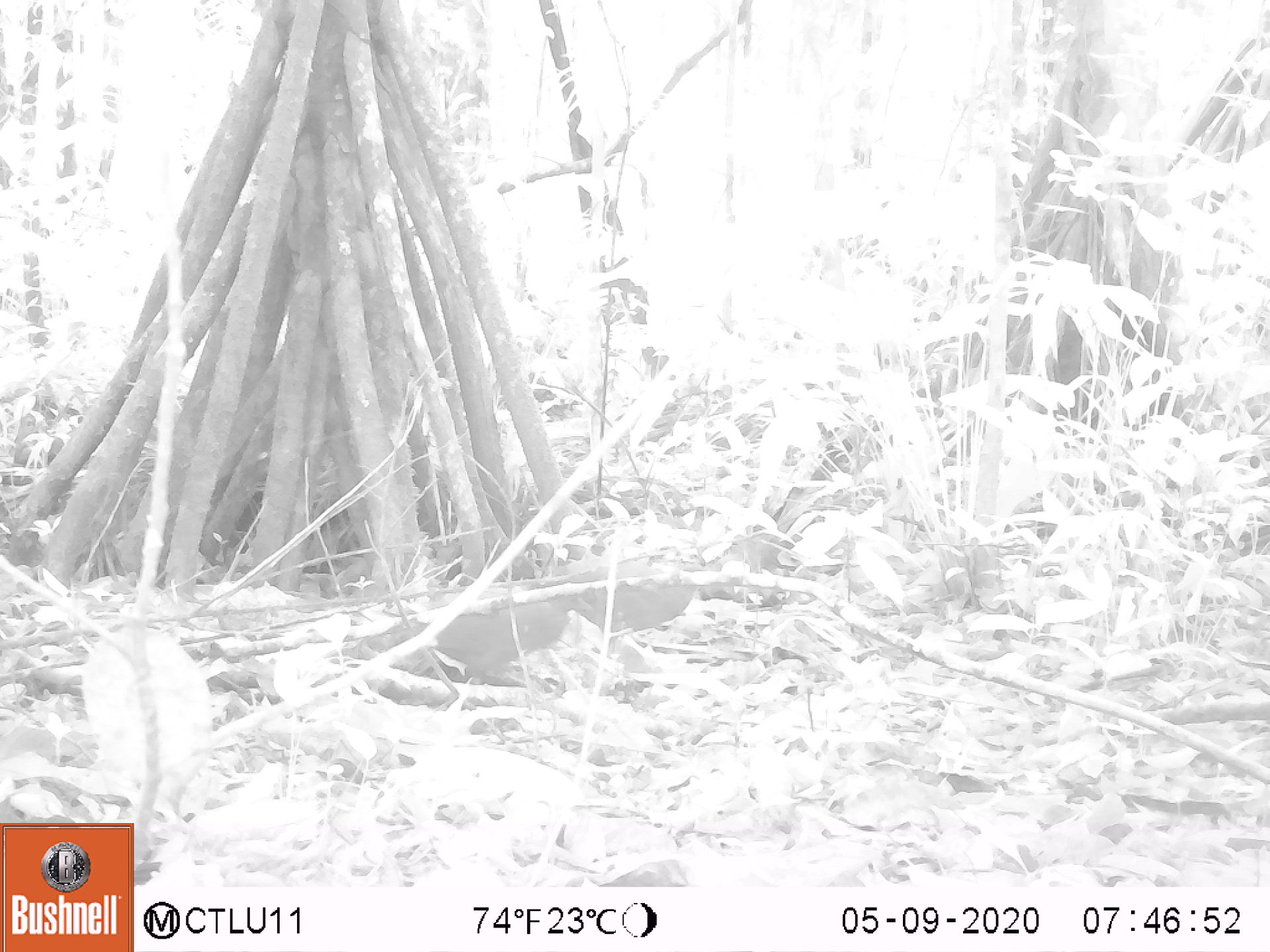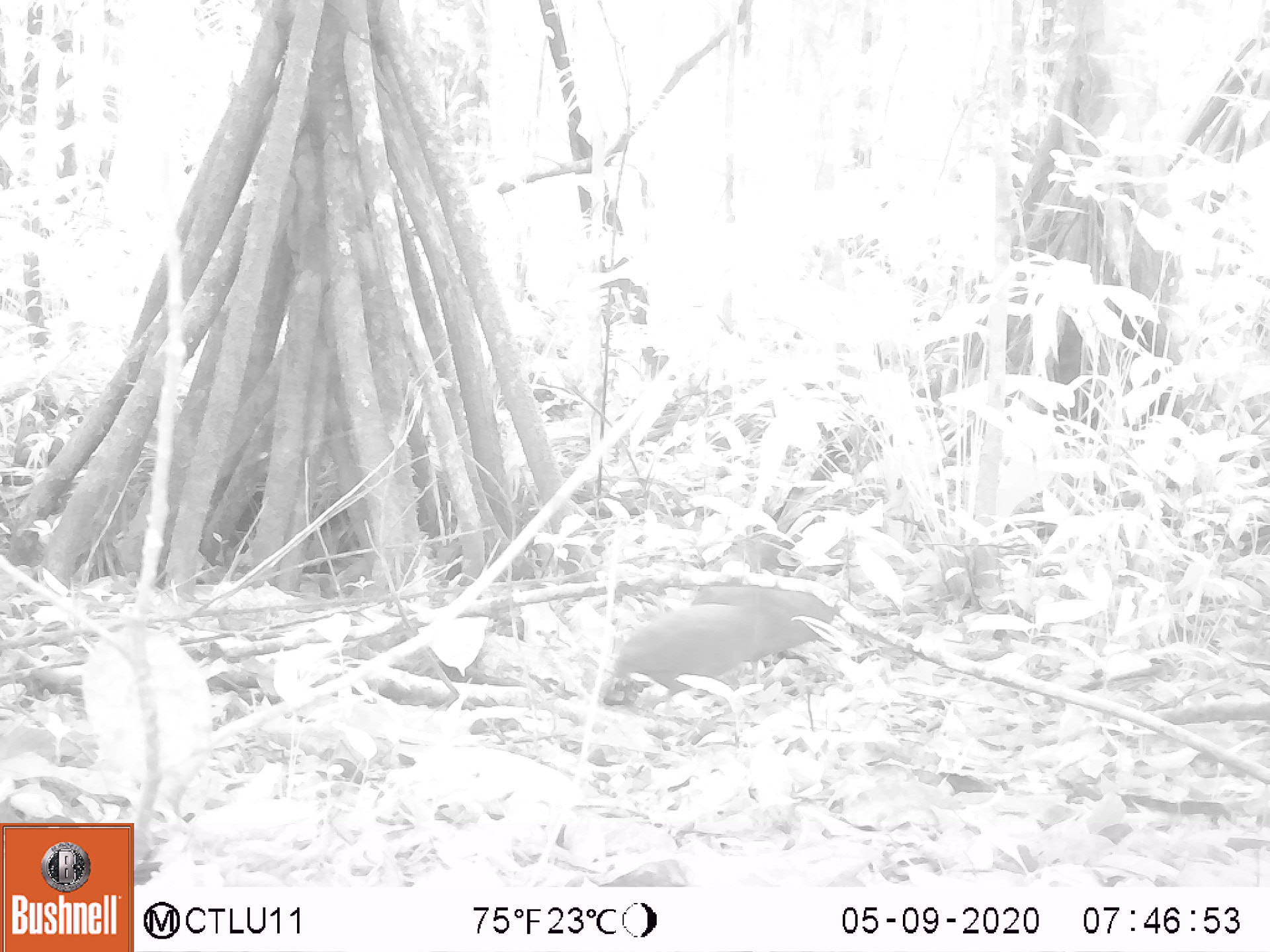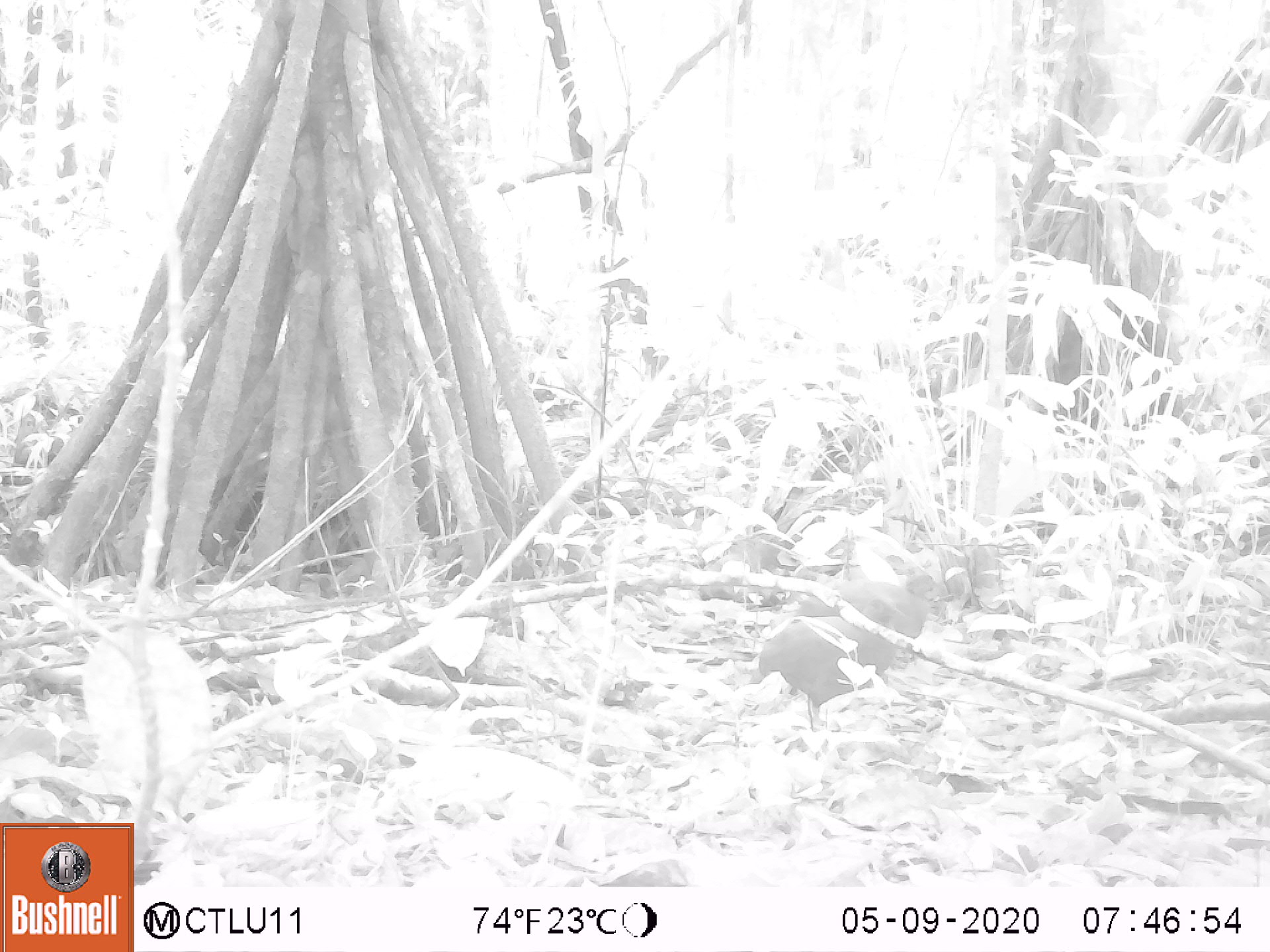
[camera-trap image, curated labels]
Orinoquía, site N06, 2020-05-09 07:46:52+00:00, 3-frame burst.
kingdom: Animalia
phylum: Chordata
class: Aves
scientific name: Aves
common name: bird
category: unknown bird